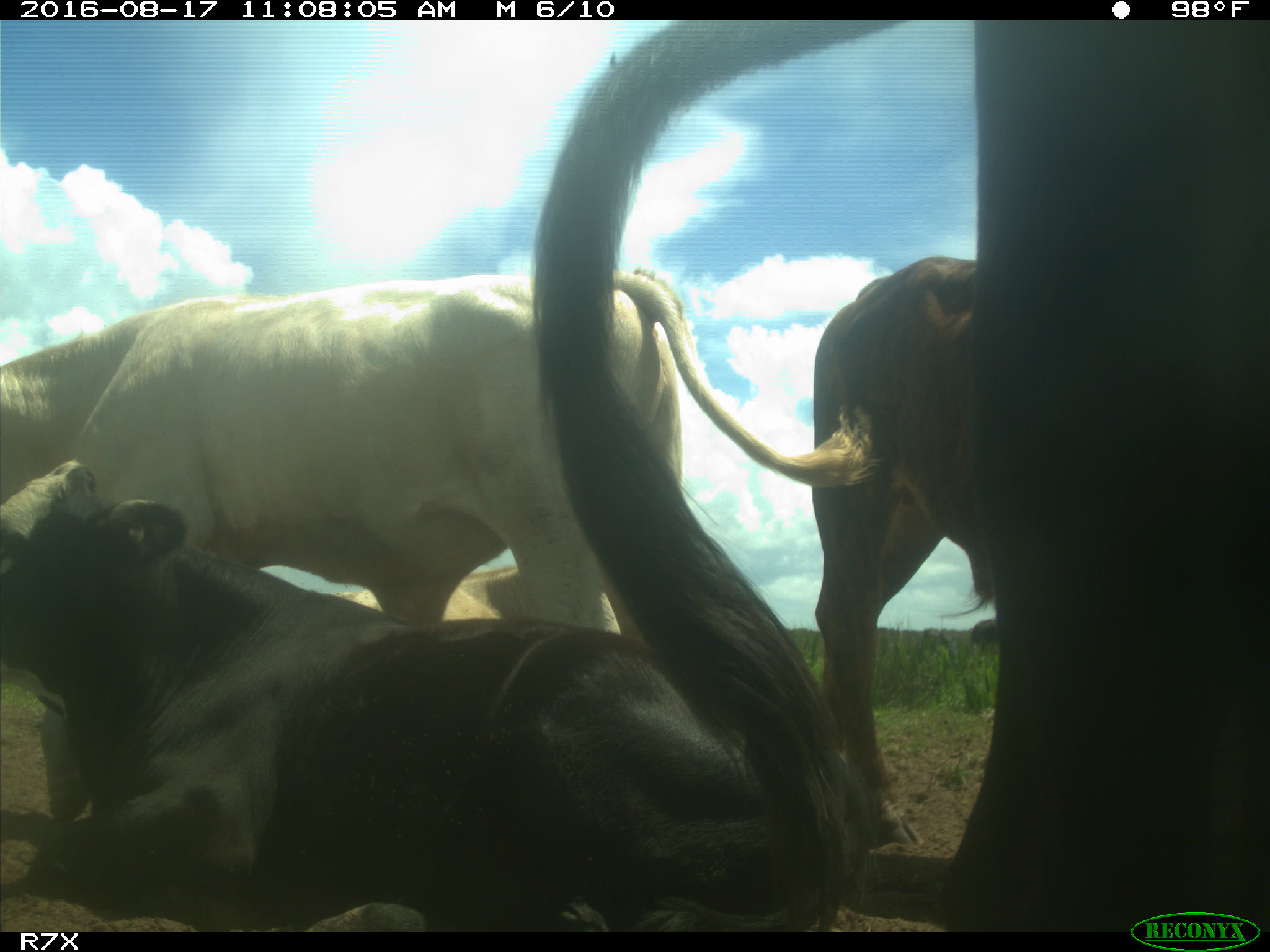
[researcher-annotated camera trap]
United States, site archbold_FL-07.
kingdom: Animalia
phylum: Chordata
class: Mammalia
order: Artiodactyla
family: Bovidae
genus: Bos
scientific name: Bos taurus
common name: domestic cow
Bos taurus (domestic cow).